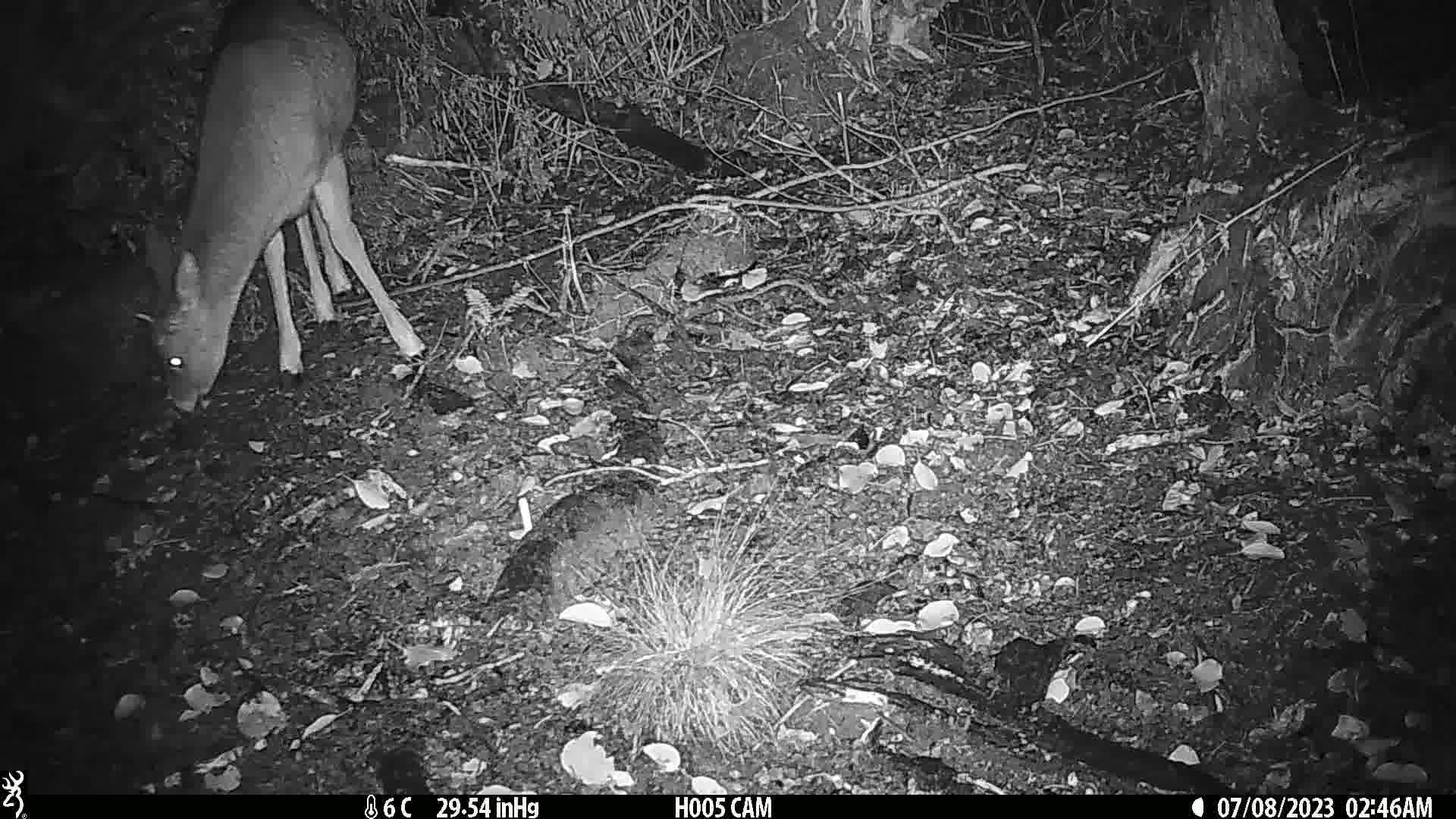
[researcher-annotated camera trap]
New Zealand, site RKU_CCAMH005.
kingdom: Animalia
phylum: Chordata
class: Mammalia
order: Artiodactyla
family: Cervidae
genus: Odocoileus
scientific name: Odocoileus virginianus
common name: white-tailed deer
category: white tailed deer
White tailed deer (white-tailed deer) (Odocoileus virginianus).